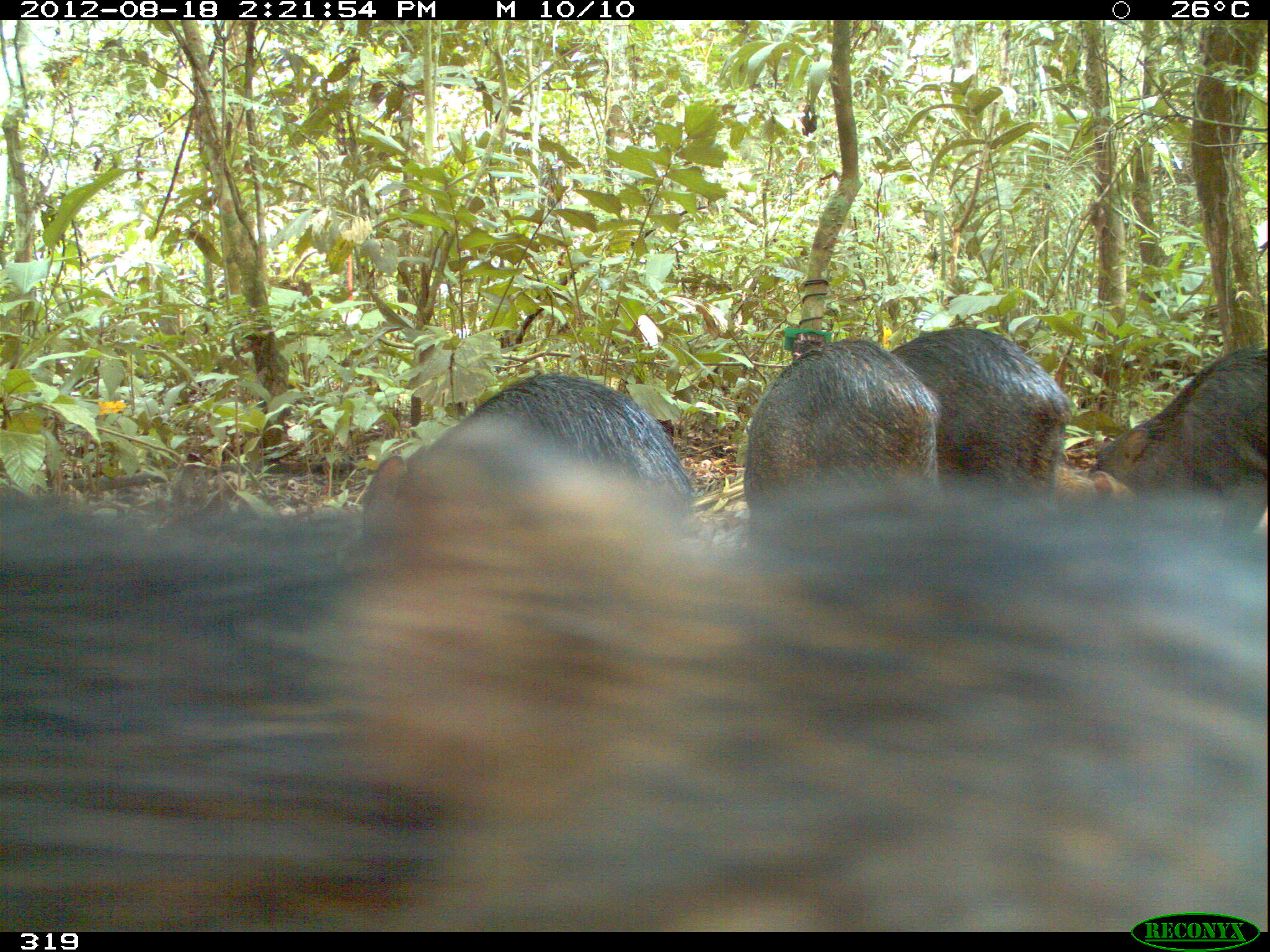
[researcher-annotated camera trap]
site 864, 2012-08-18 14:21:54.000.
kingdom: Animalia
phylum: Chordata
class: Mammalia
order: Artiodactyla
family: Tayassuidae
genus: Tayassu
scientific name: Tayassu pecari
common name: white-lipped peccary